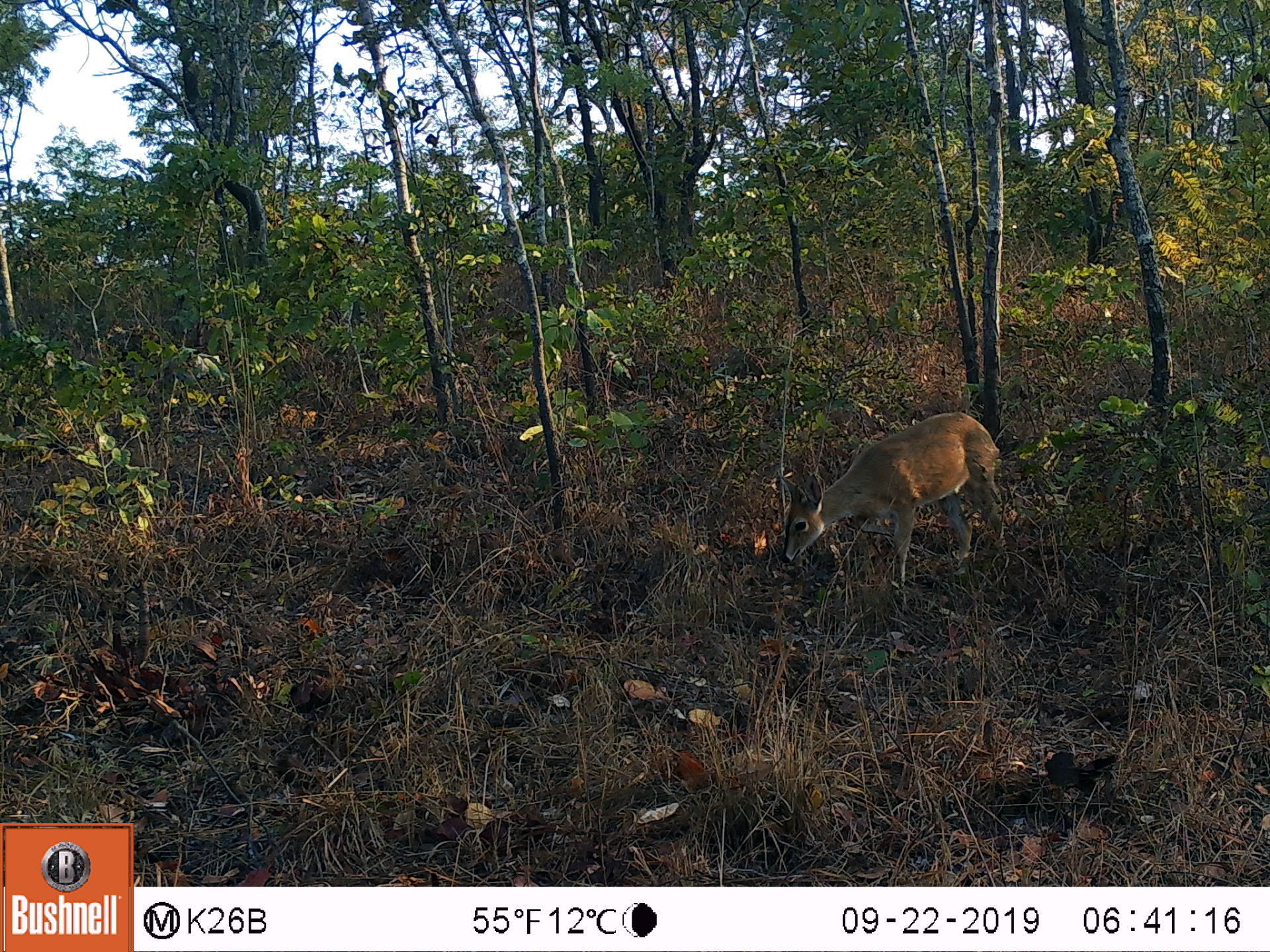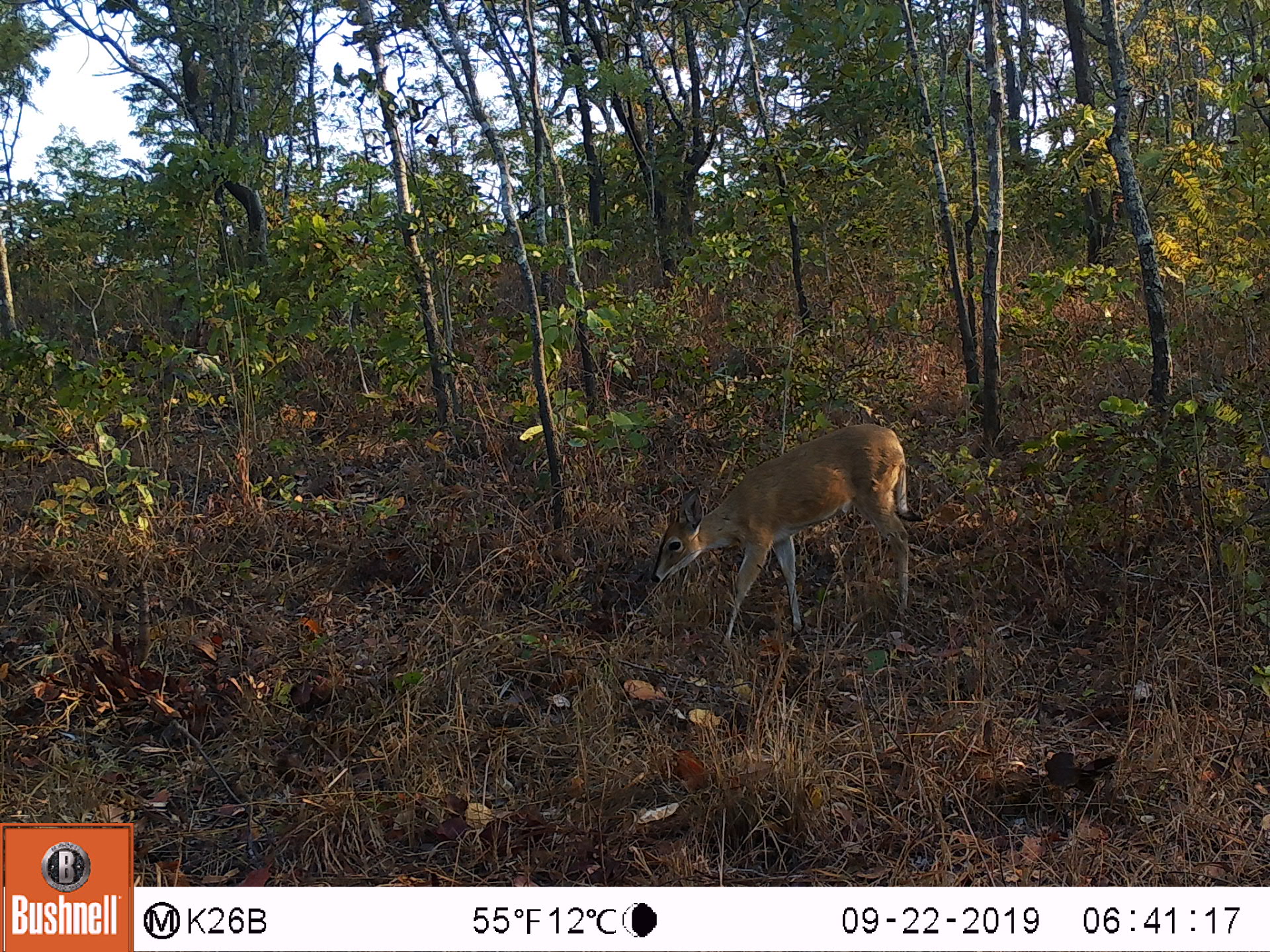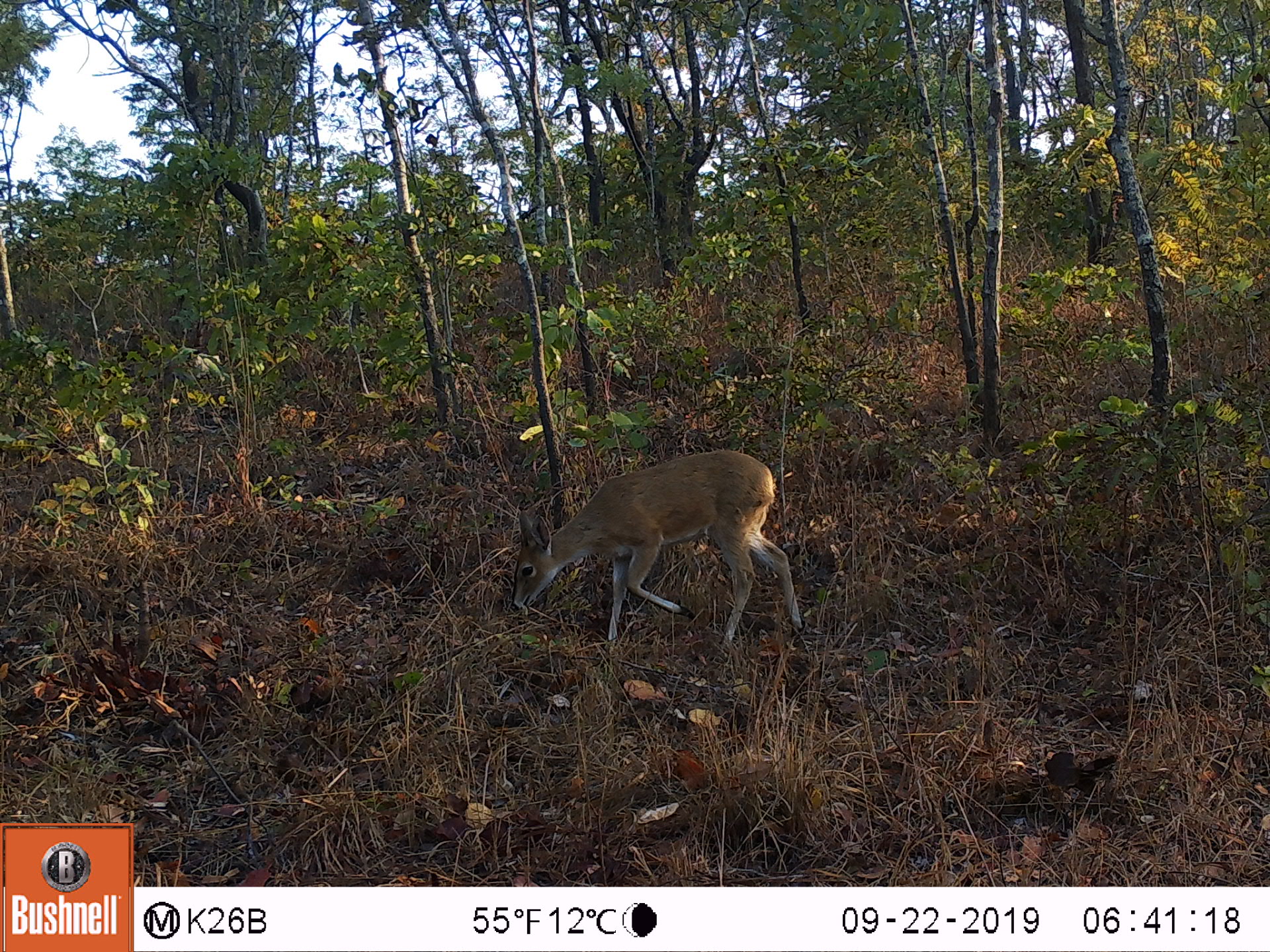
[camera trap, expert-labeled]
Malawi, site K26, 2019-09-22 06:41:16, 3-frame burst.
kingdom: Animalia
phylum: Chordata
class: Mammalia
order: Artiodactyla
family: Bovidae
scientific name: Antilopinae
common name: small antelope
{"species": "small antelope (Antilopinae)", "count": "1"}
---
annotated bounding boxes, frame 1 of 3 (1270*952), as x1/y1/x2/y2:
small antelope: 778/405/999/590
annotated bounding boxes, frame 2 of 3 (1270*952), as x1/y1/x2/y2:
small antelope: 651/418/905/643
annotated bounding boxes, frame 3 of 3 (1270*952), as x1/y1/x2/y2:
small antelope: 511/453/805/639